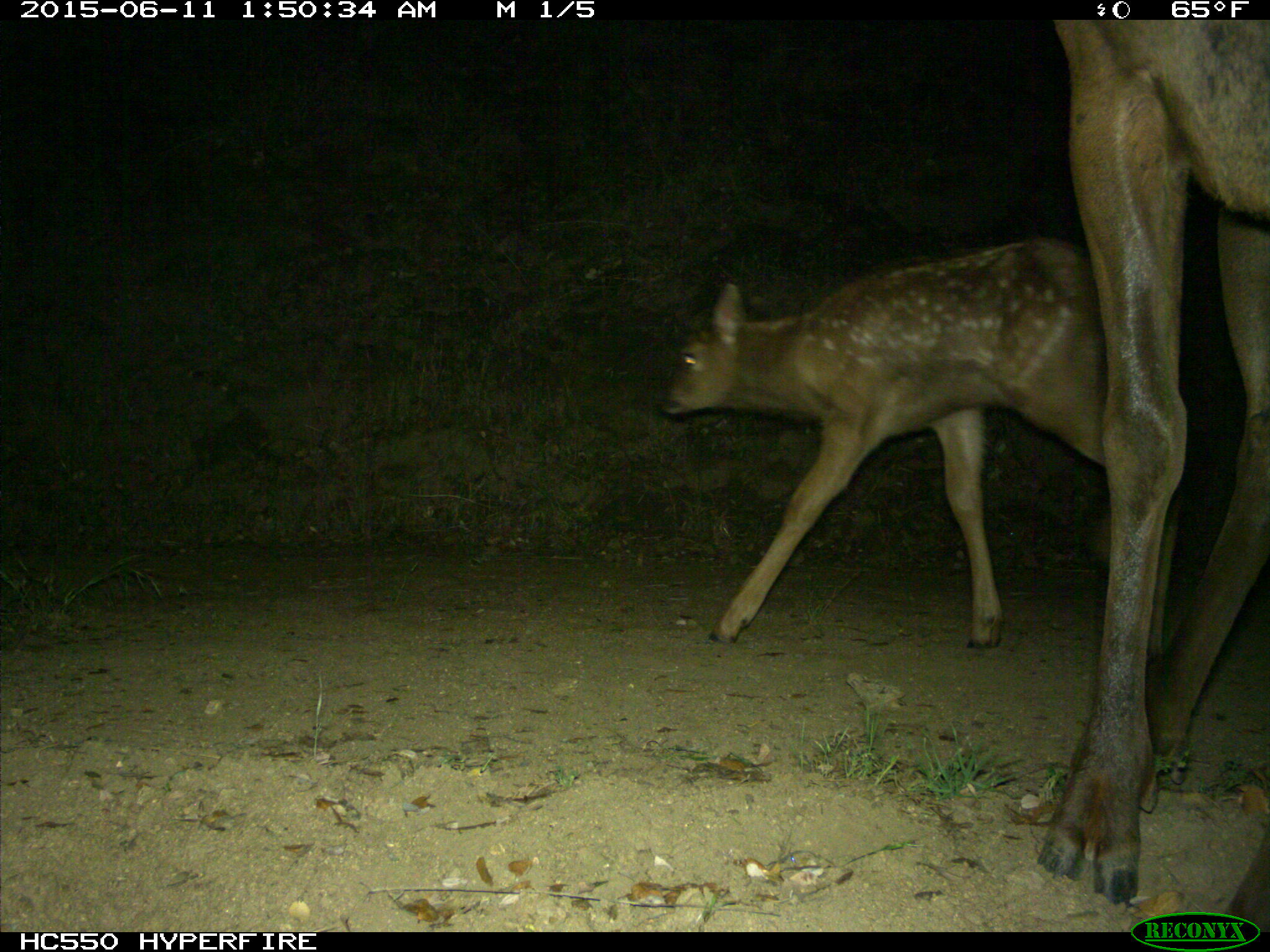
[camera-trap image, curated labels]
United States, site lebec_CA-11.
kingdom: Animalia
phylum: Chordata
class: Mammalia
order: Artiodactyla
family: Cervidae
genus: Cervus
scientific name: Cervus canadensis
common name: elk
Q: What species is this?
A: Cervus canadensis (elk).